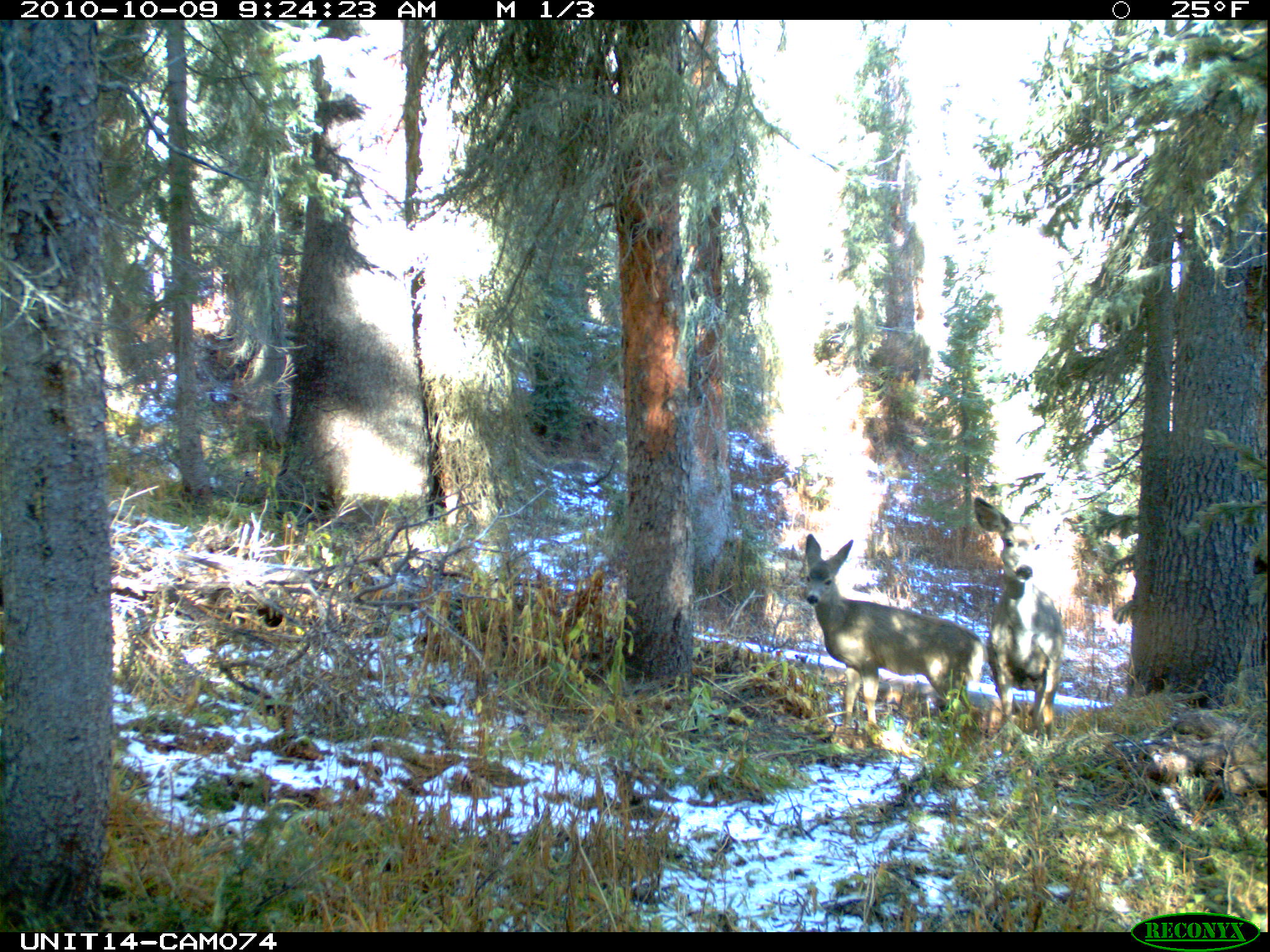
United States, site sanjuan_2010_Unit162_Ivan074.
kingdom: Animalia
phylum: Chordata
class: Mammalia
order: Artiodactyla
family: Cervidae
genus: Odocoileus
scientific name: Odocoileus hemionus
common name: mule deer